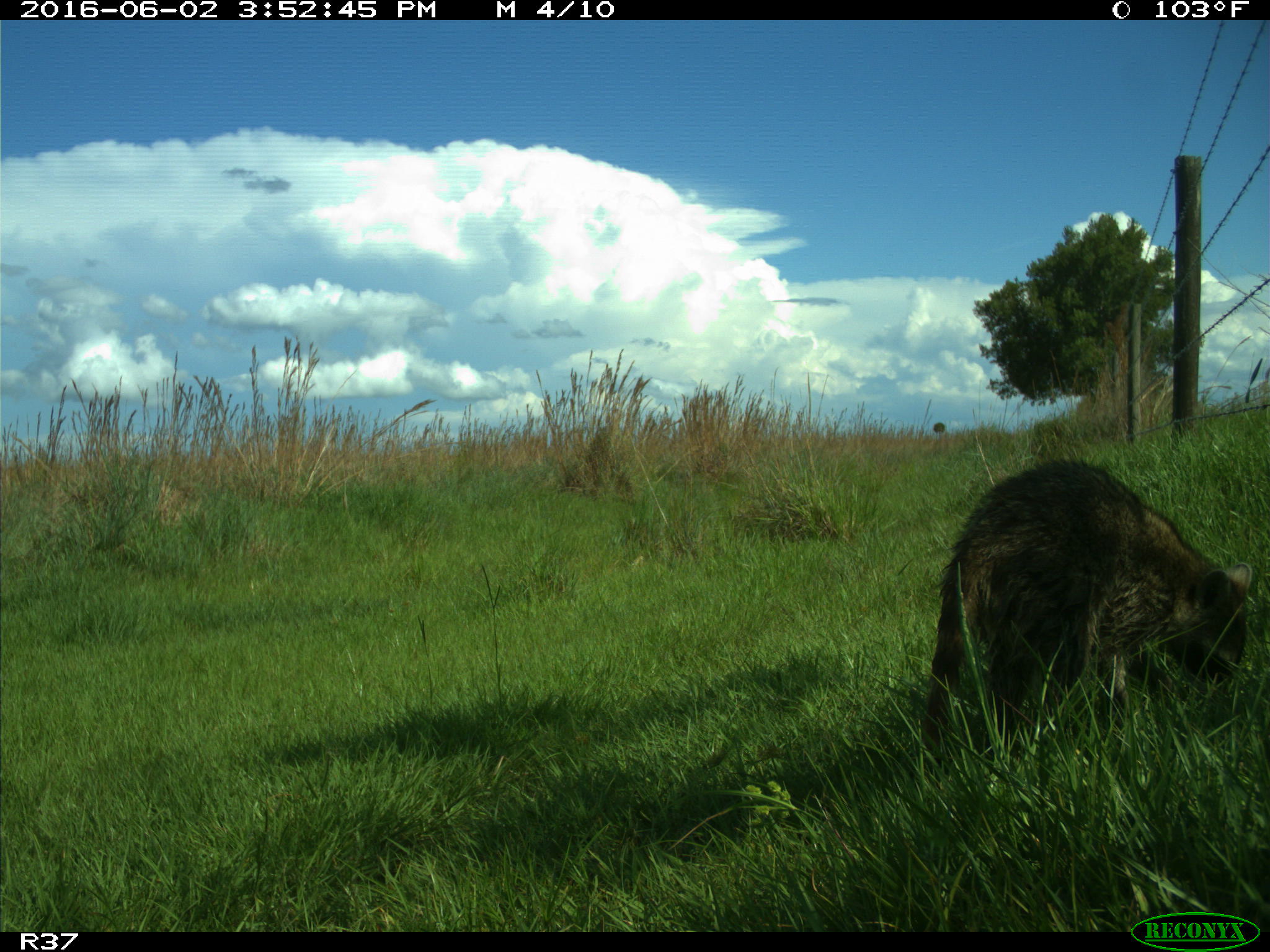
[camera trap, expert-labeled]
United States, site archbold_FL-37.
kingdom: Animalia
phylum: Chordata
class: Mammalia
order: Carnivora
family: Procyonidae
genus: Procyon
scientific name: Procyon lotor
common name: common raccoon